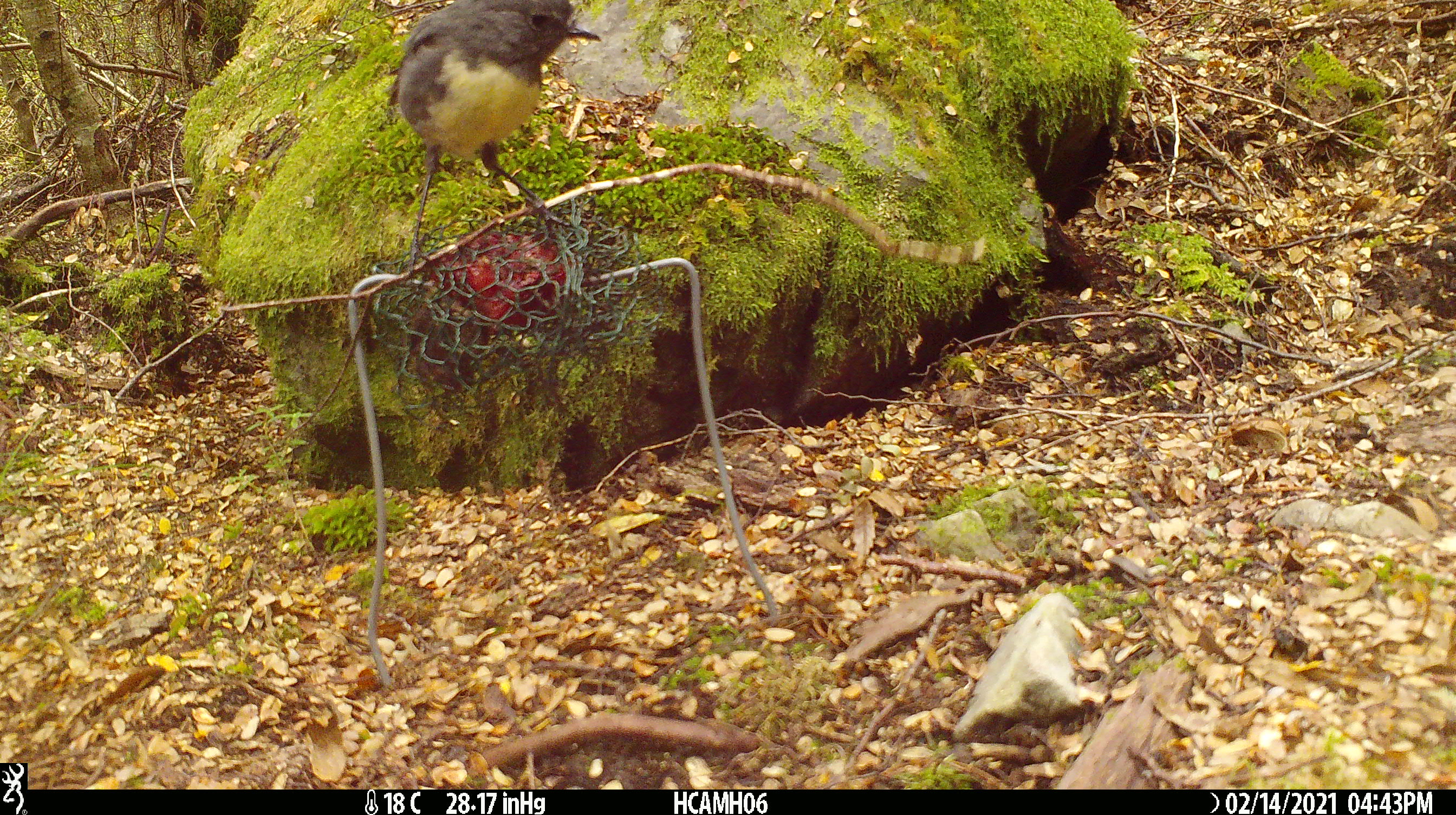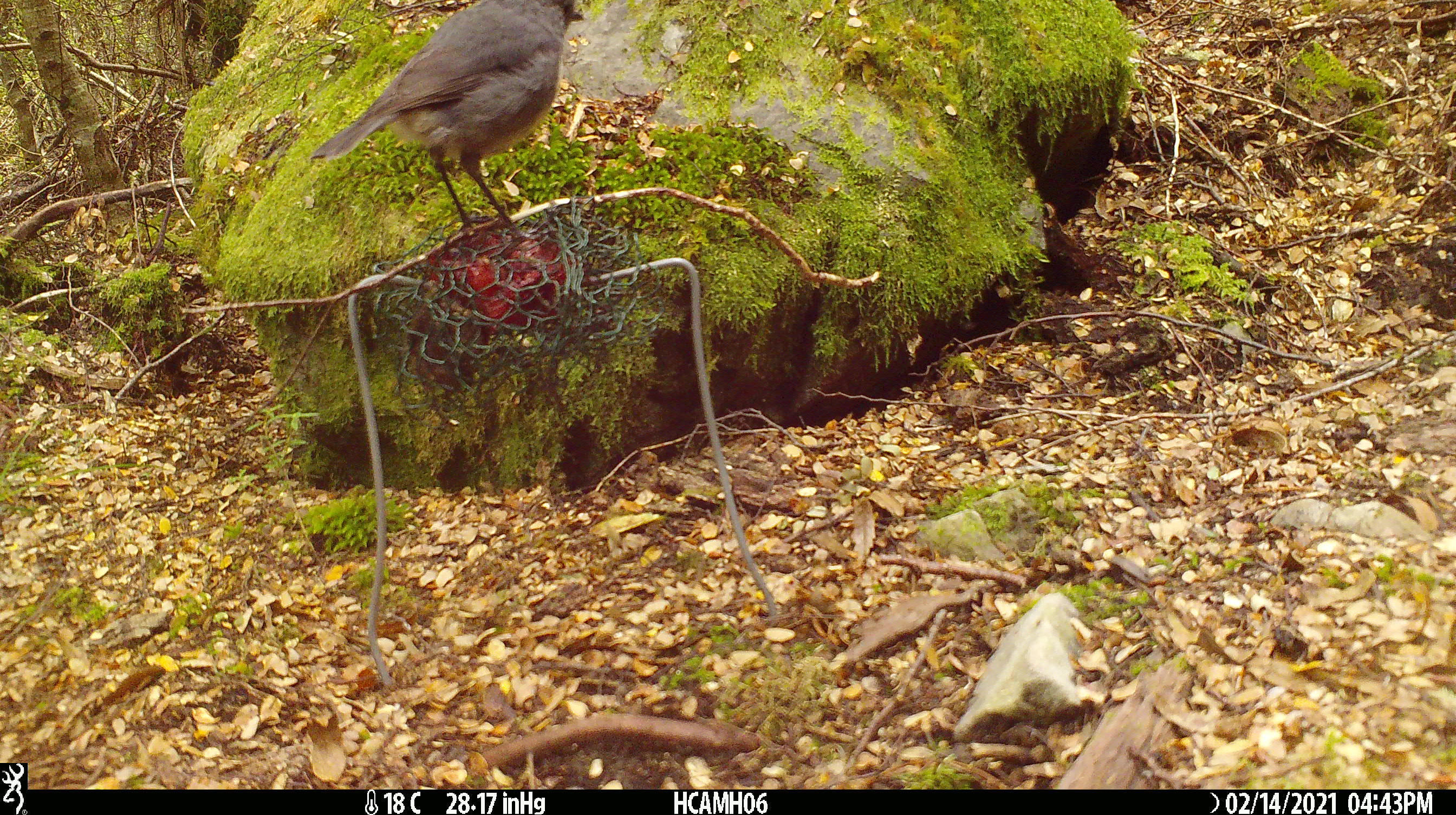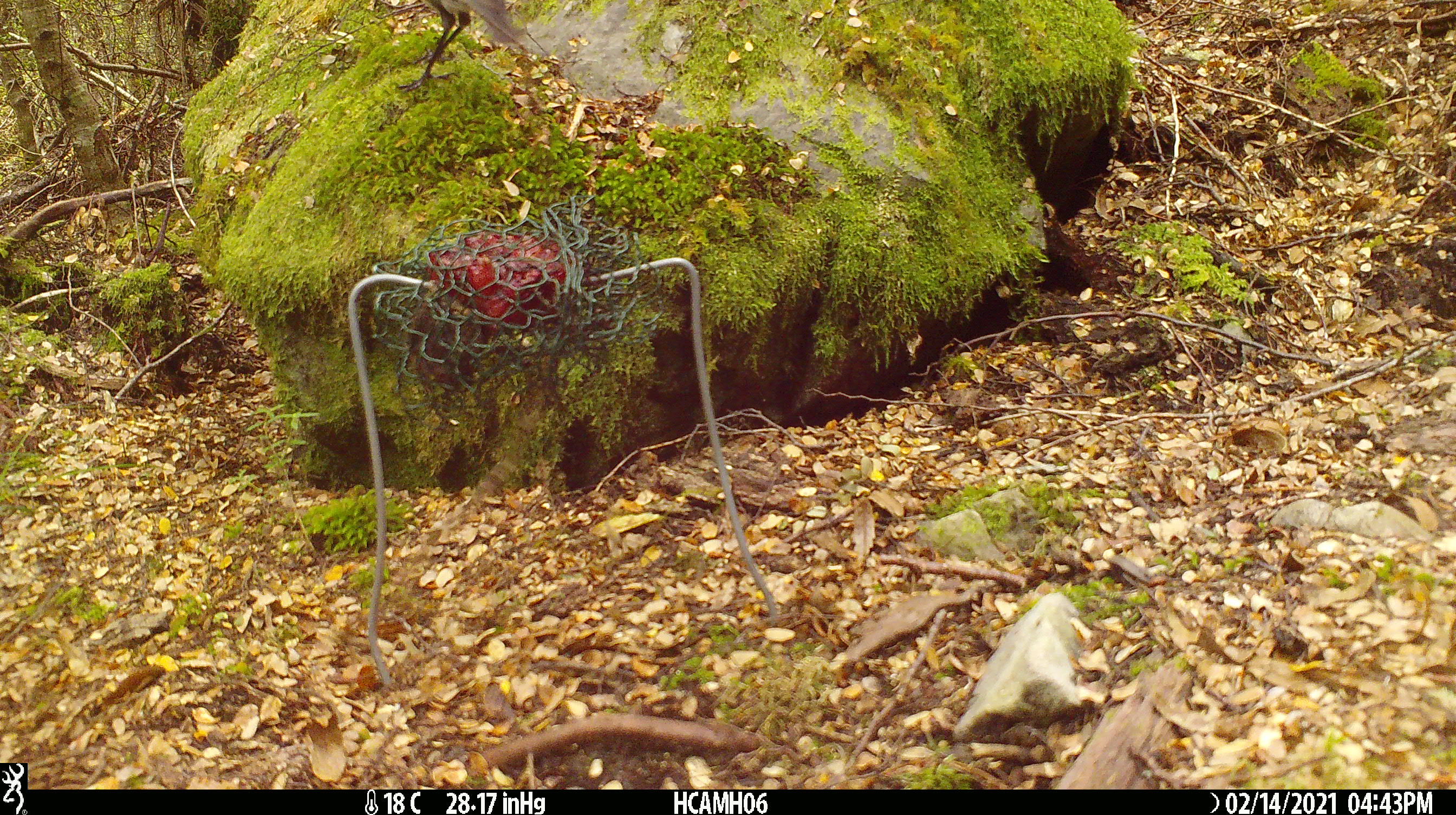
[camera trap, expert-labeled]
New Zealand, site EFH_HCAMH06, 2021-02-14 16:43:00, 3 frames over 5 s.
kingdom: Animalia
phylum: Chordata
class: Aves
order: Passeriformes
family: Petroicidae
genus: Petroica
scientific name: Petroica australis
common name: new zealand robin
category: robin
Robin (new zealand robin) (Petroica australis).